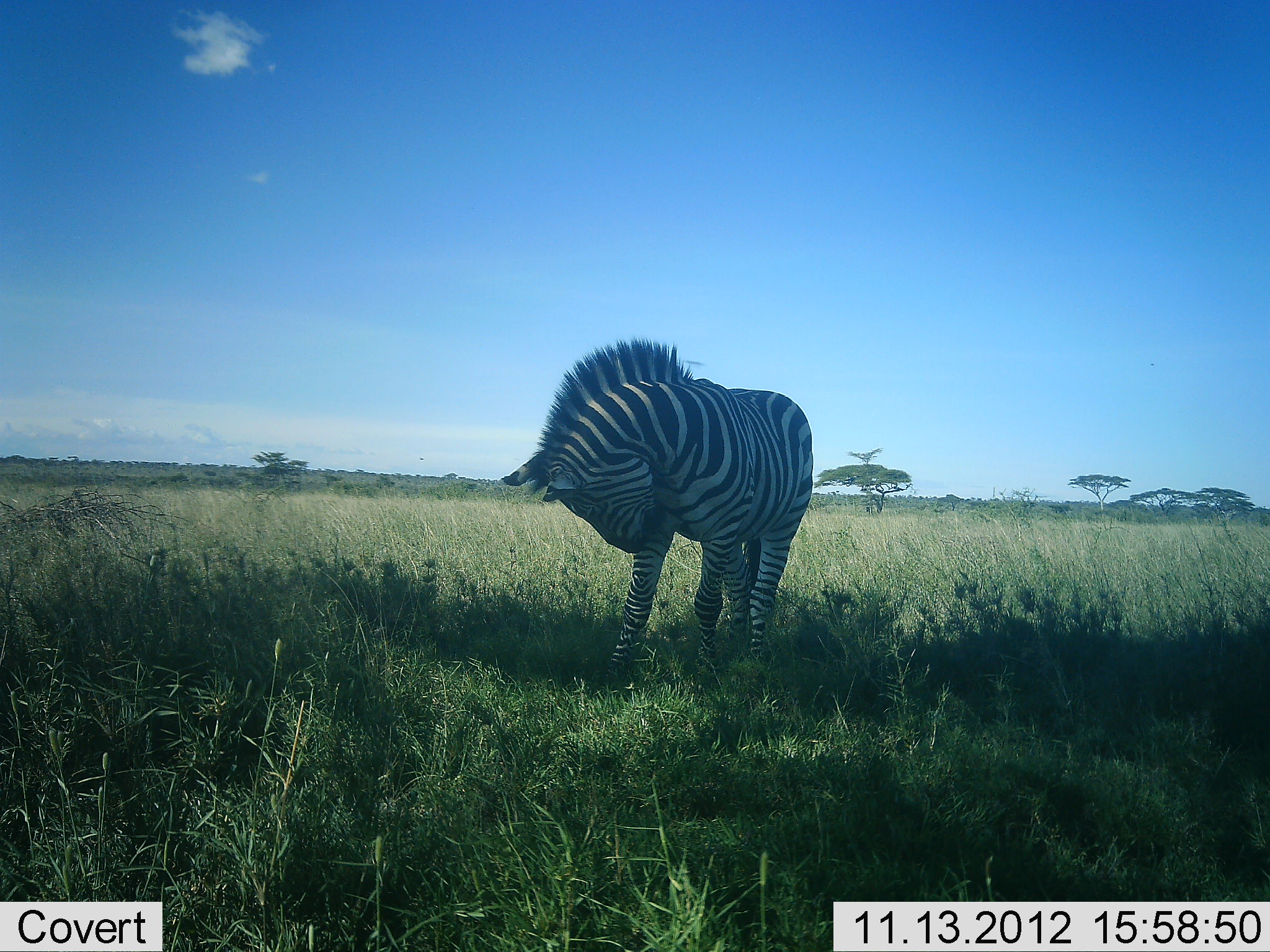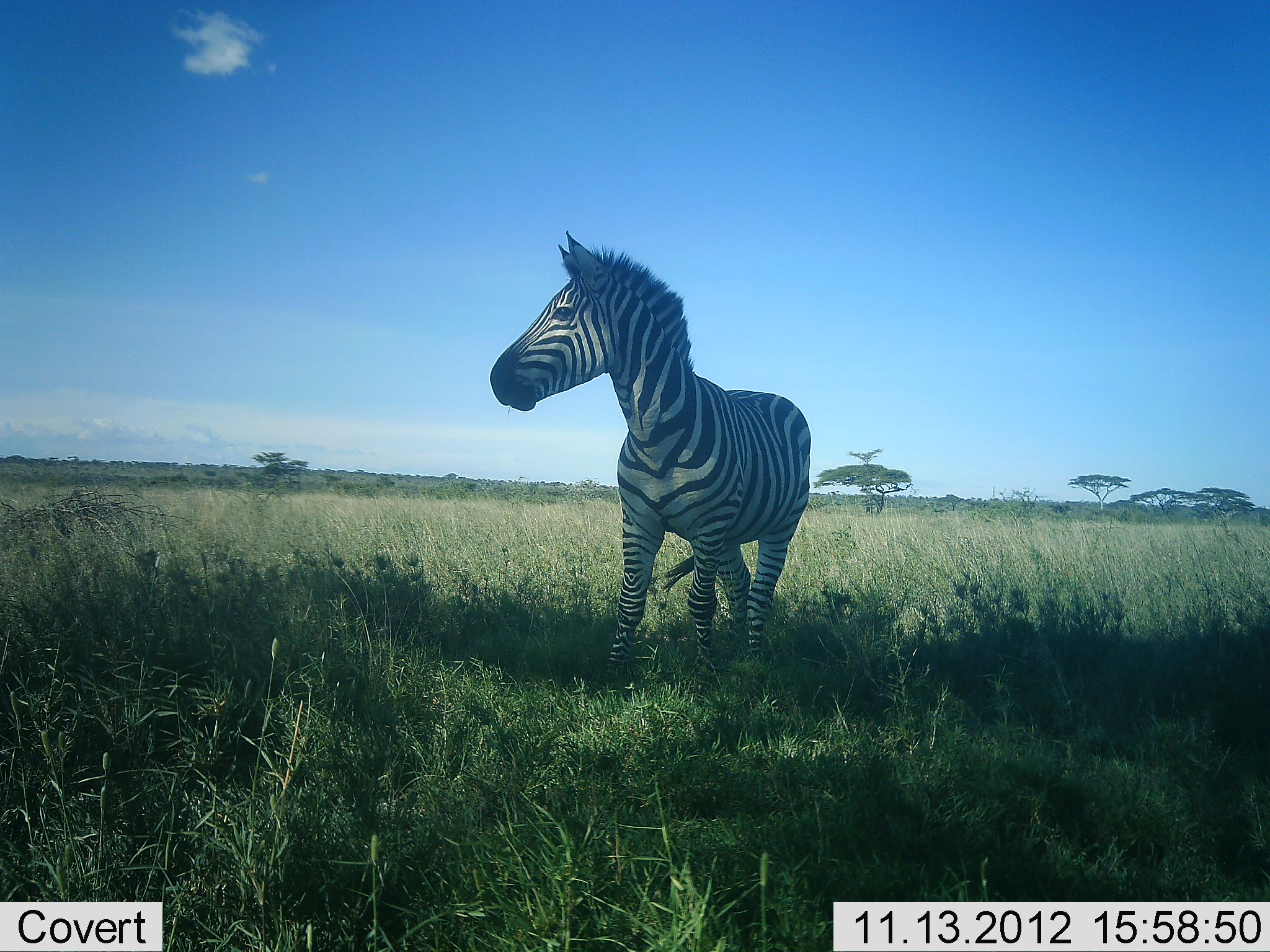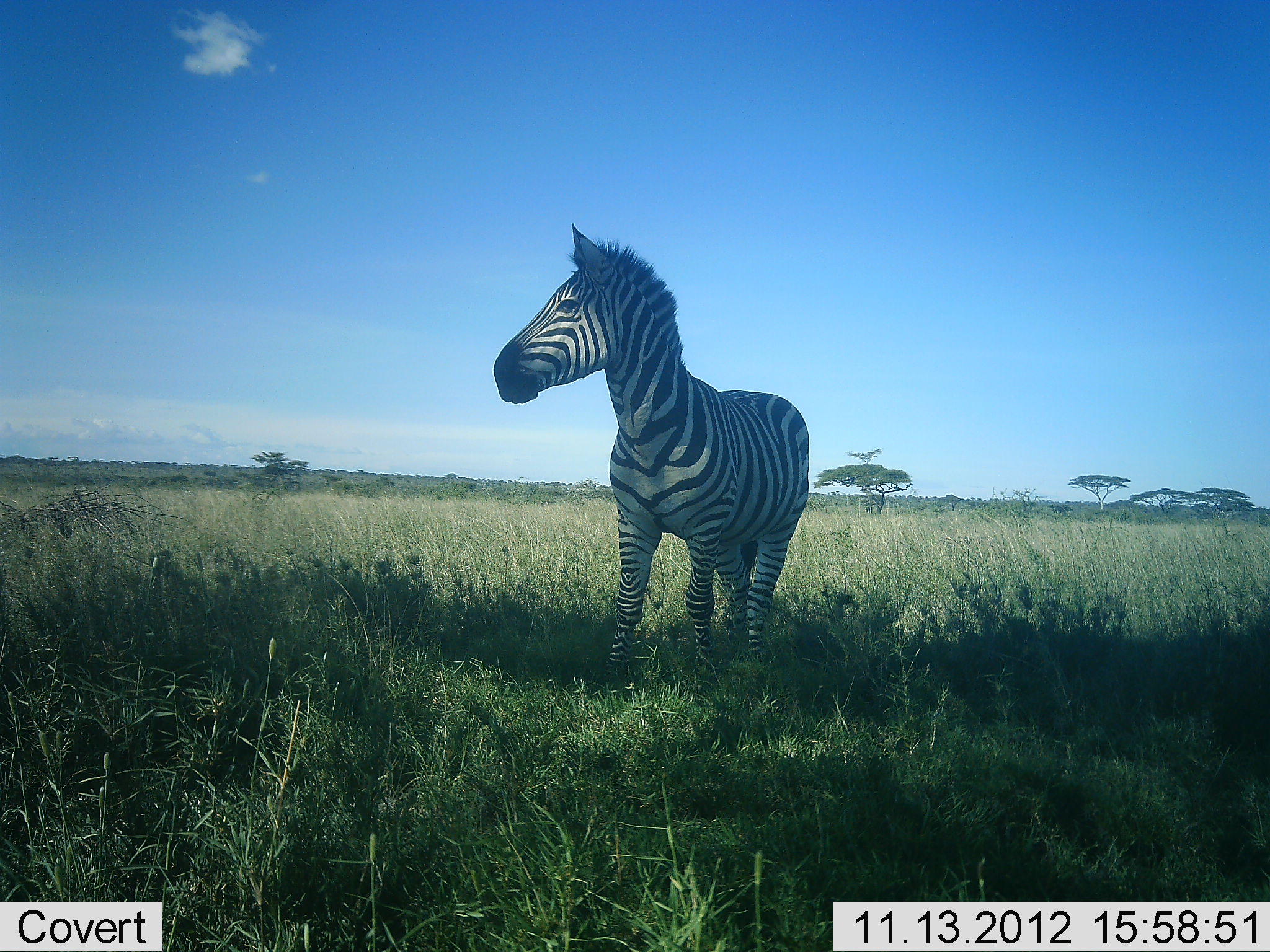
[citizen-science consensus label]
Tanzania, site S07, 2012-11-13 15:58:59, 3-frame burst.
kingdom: Animalia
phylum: Chordata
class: Mammalia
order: Perissodactyla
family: Equidae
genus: Equus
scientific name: Equus quagga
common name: plains zebra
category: zebra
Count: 1.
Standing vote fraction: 100%.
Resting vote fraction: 0%.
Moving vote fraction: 0%.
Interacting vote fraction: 0%.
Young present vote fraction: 0%.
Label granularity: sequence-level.